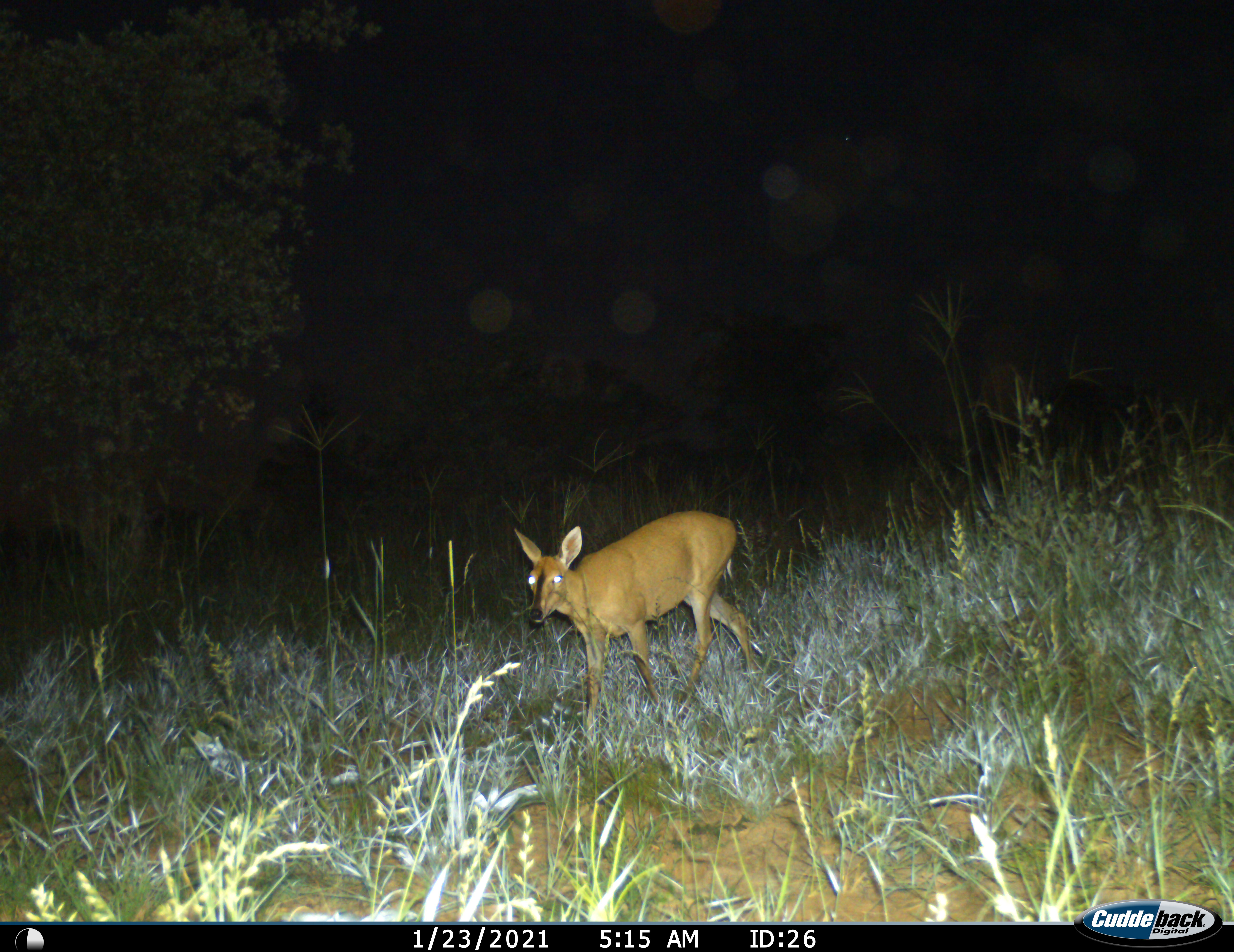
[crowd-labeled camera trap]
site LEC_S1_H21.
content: unidentified animal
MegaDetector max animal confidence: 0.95